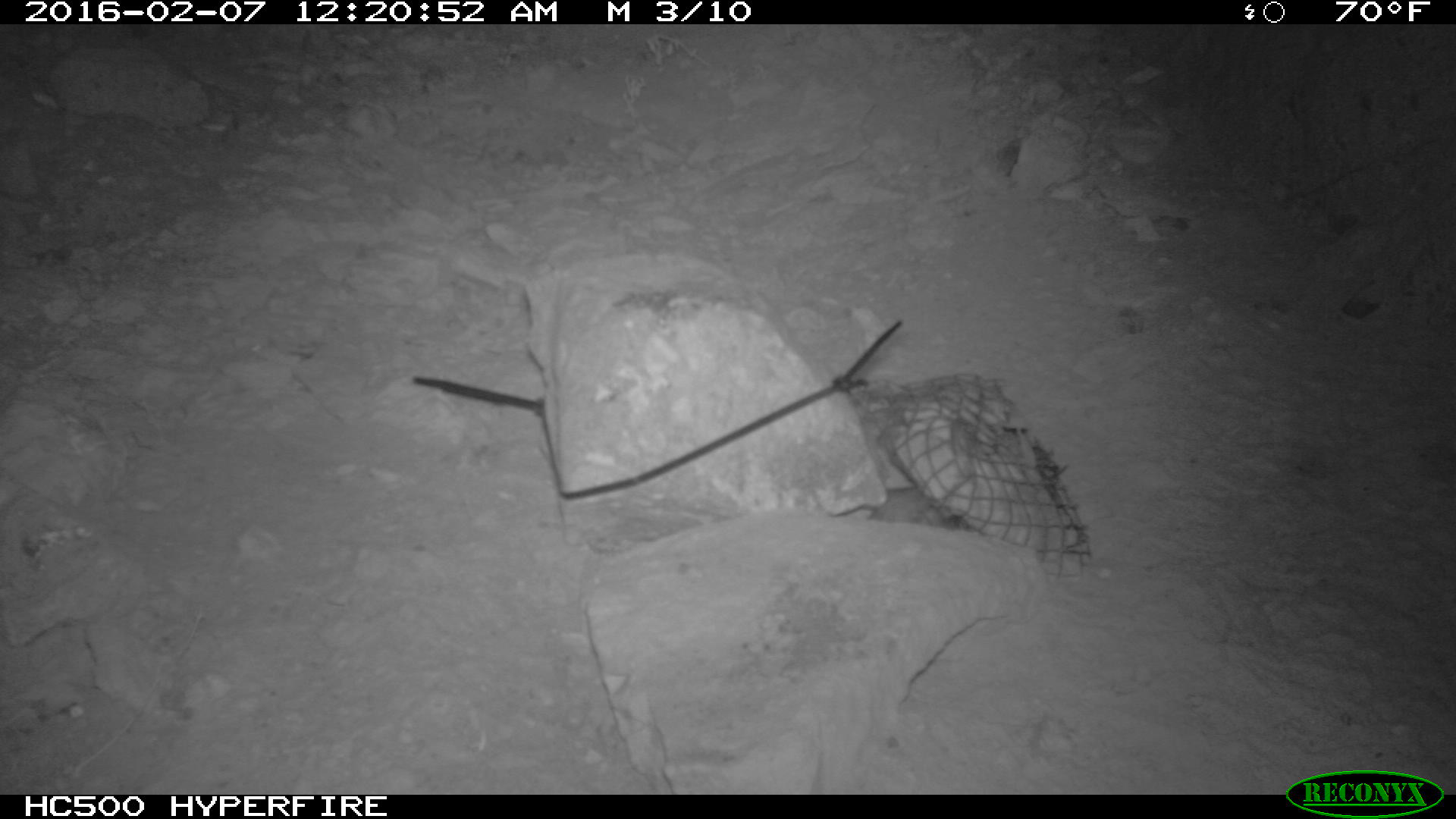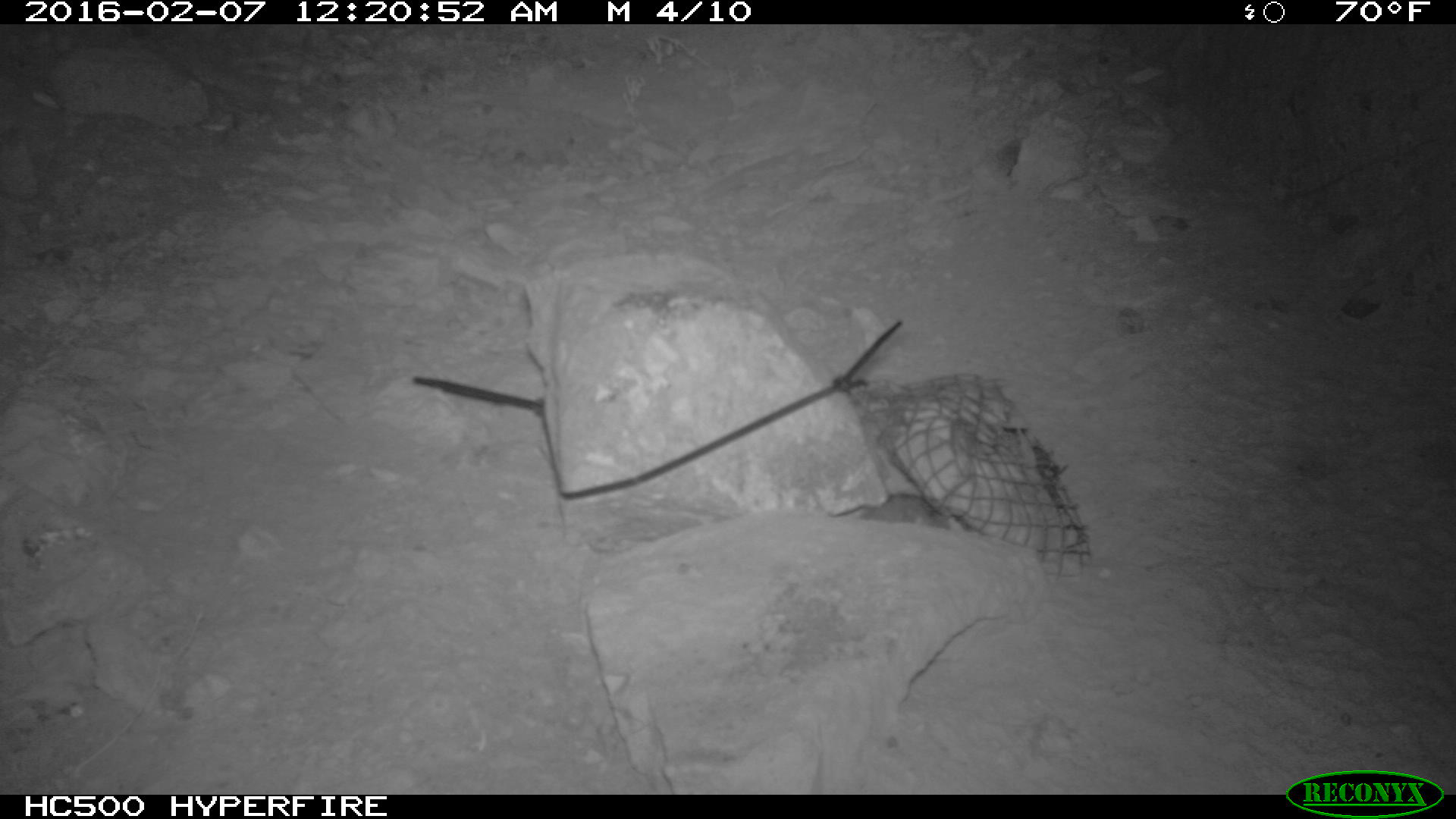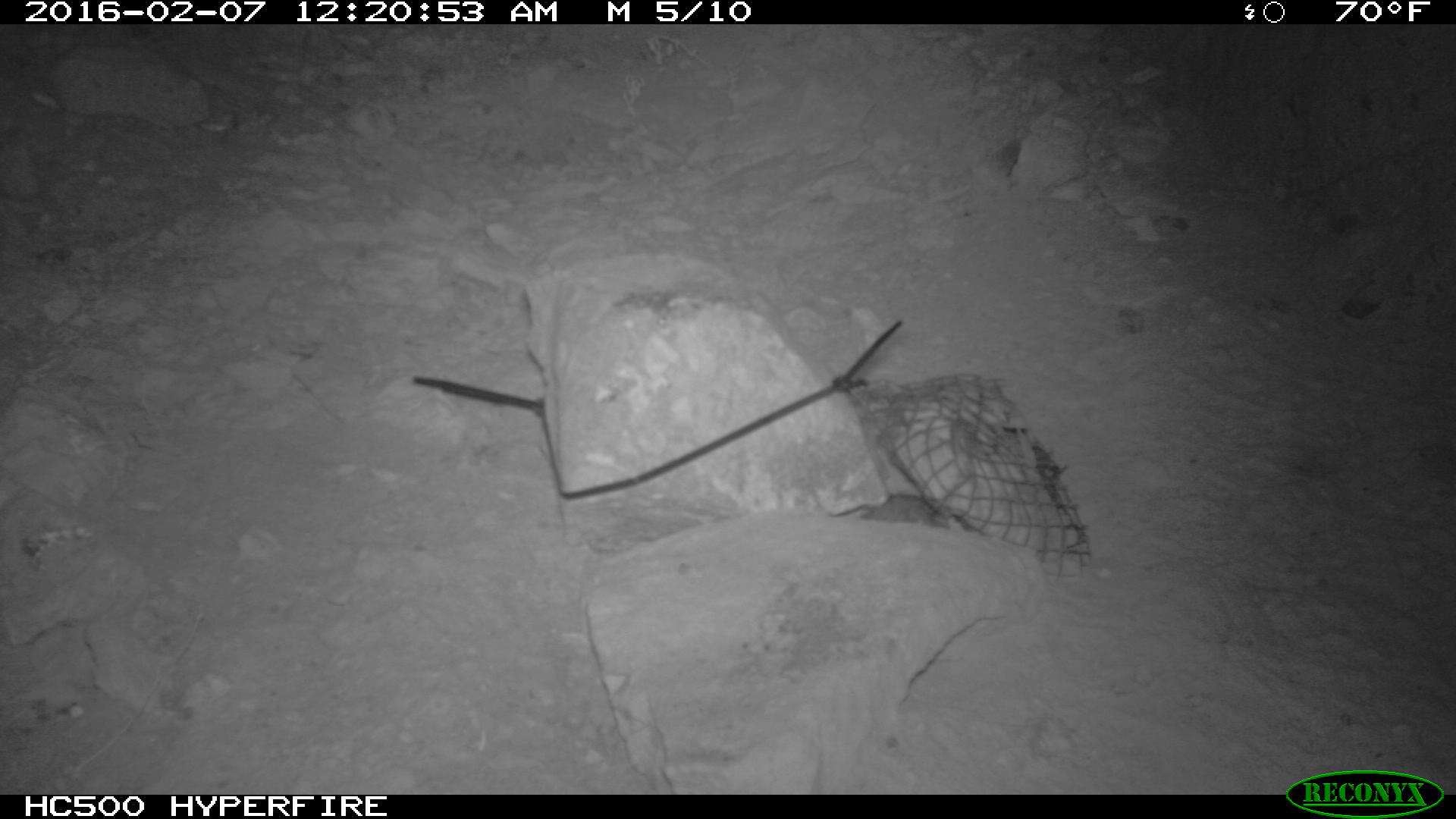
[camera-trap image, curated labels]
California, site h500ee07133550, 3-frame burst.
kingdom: Animalia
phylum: Chordata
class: Mammalia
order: Rodentia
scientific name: Rodentia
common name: rodent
Rodent (Rodentia).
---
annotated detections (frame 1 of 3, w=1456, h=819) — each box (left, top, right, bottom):
rodent: (812, 485, 951, 525)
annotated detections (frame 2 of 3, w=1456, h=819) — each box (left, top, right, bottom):
rodent: (860, 492, 952, 529)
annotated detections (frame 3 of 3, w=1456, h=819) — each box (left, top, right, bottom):
rodent: (812, 485, 951, 525)